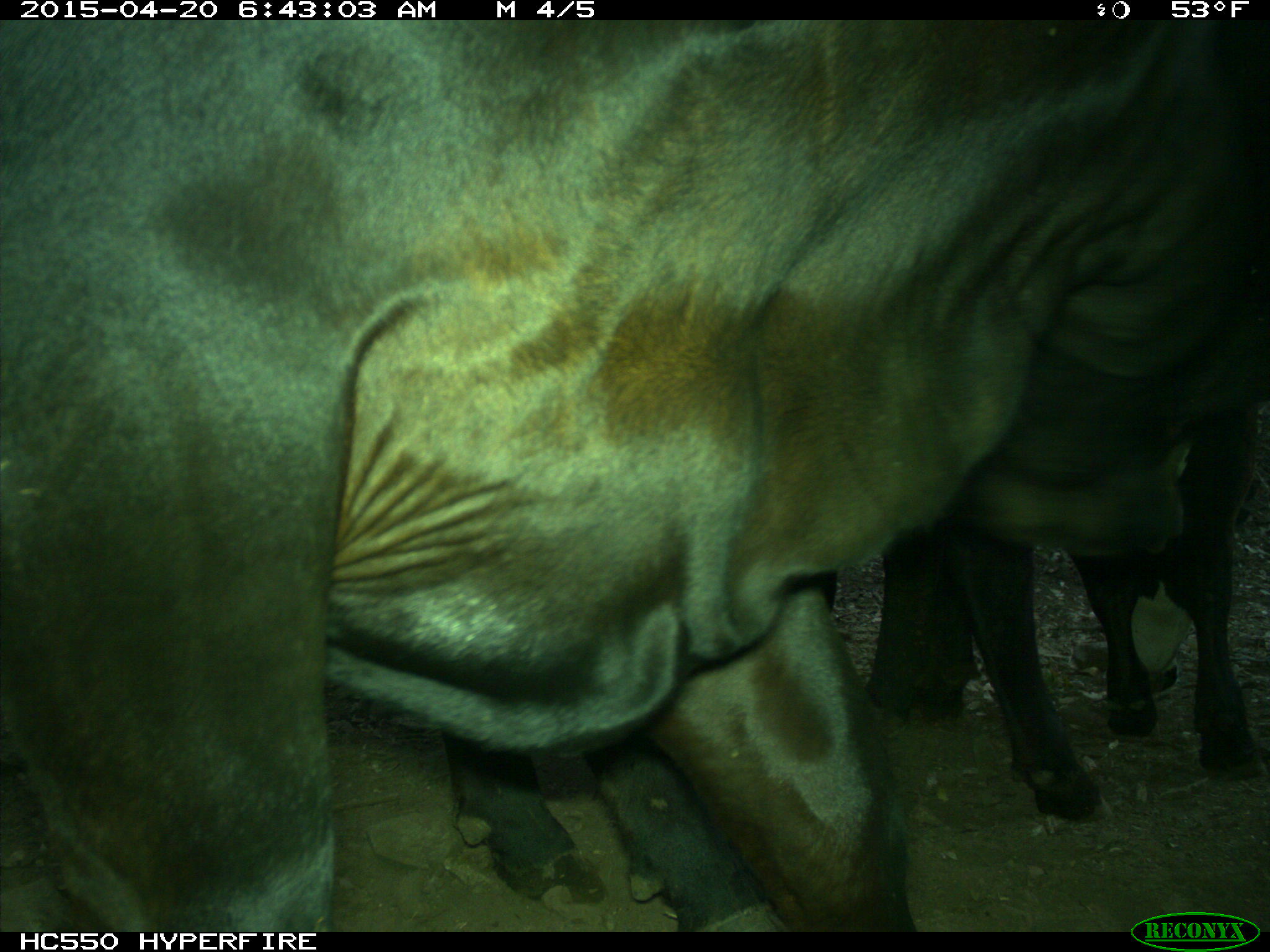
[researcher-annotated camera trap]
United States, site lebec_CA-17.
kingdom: Animalia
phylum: Chordata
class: Mammalia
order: Artiodactyla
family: Bovidae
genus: Bos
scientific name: Bos taurus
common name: domestic cow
Bos taurus (domestic cow).